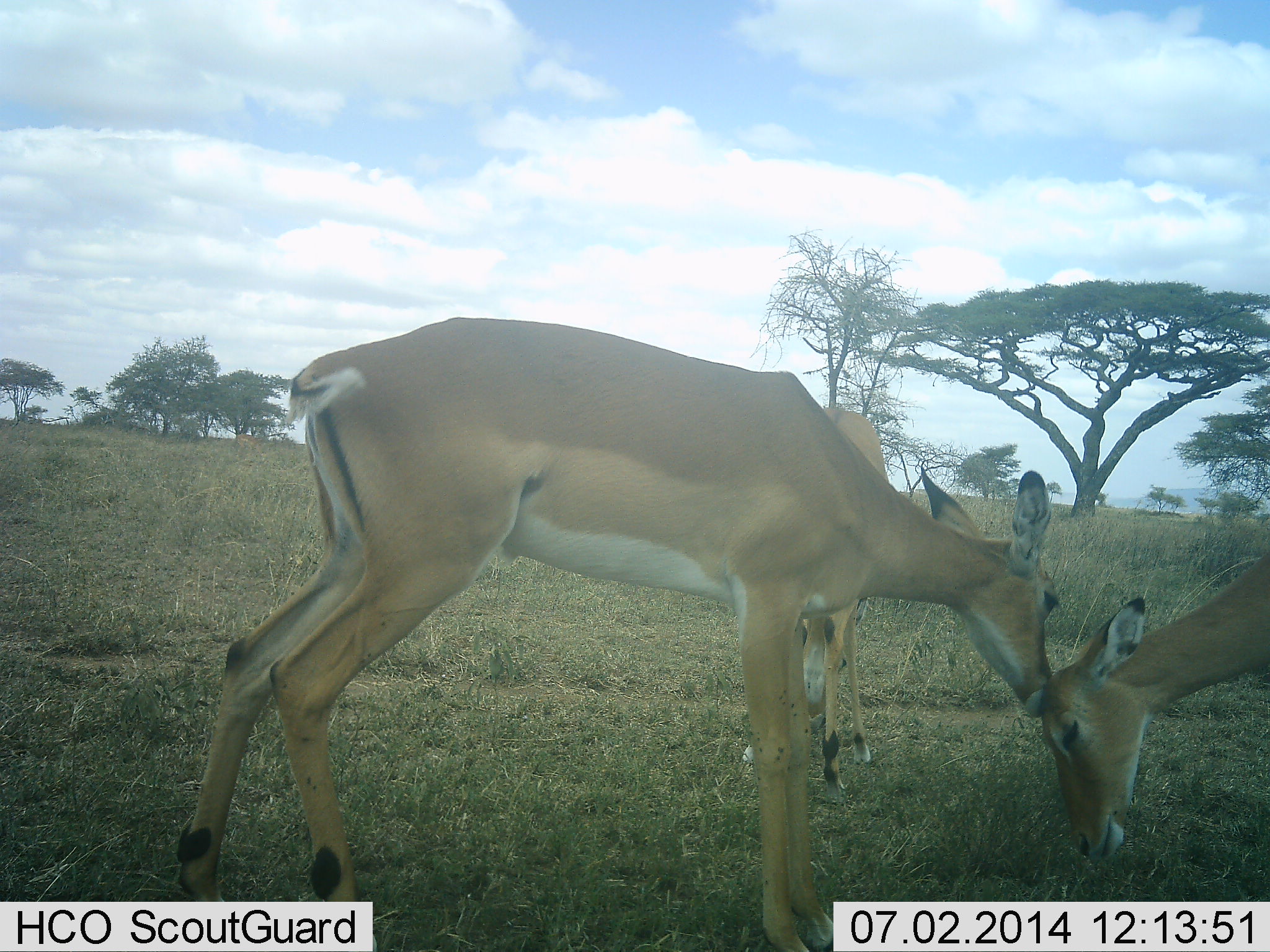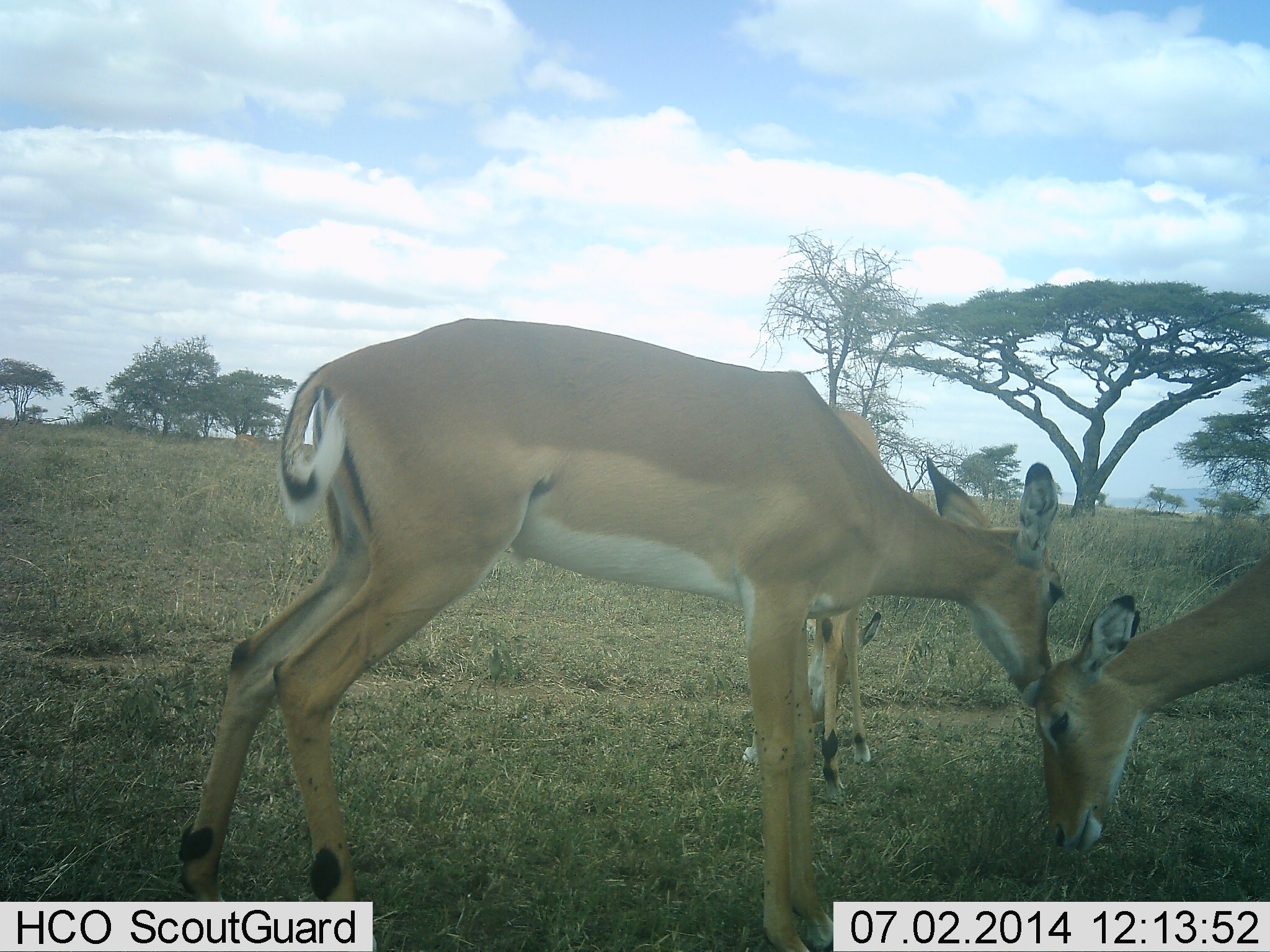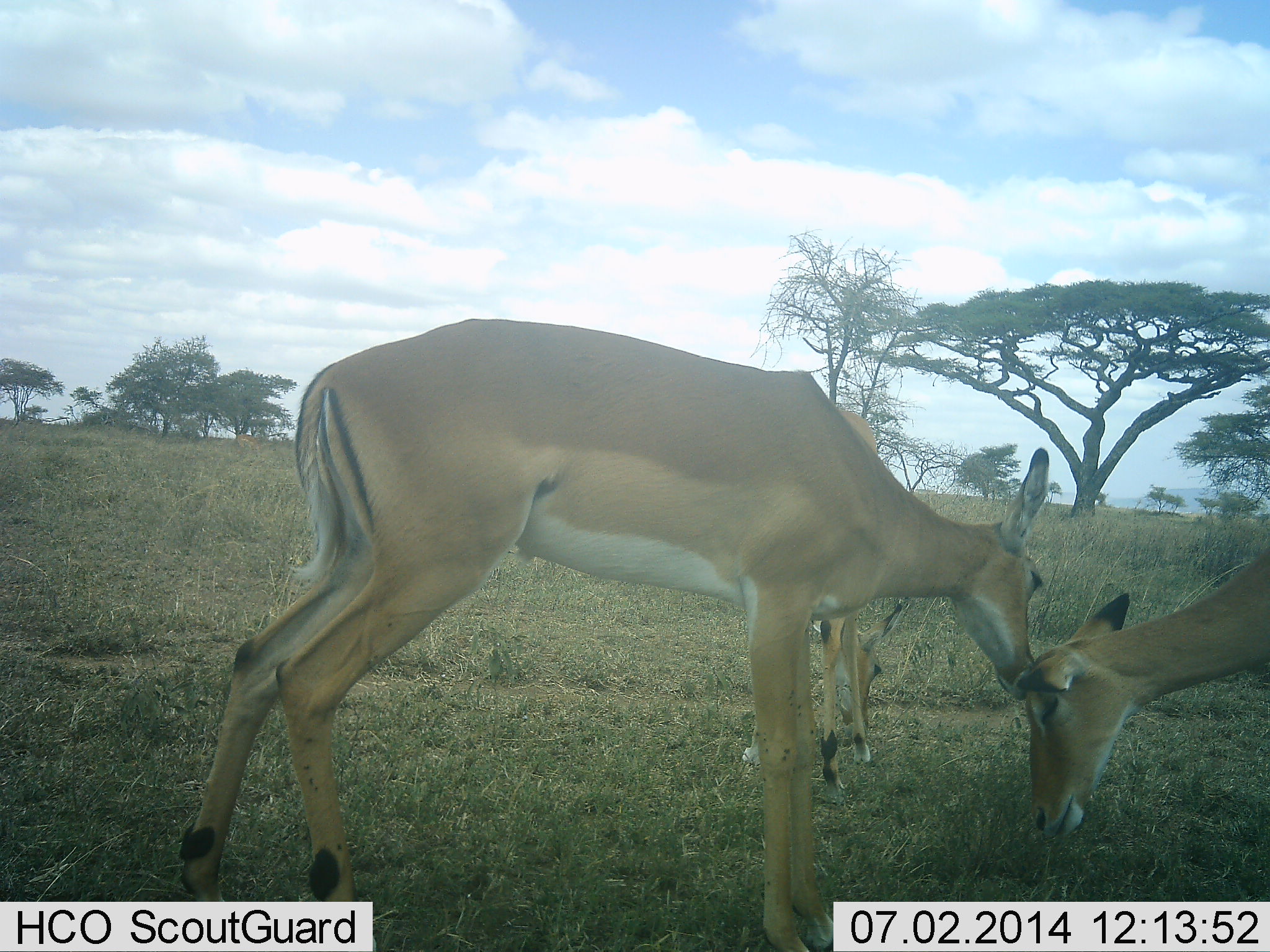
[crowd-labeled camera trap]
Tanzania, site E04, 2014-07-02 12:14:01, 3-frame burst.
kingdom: Animalia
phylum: Chordata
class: Mammalia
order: Artiodactyla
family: Bovidae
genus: Aepyceros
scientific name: Aepyceros melampus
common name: impala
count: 3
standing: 60%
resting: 0%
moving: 10%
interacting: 80%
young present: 10%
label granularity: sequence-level